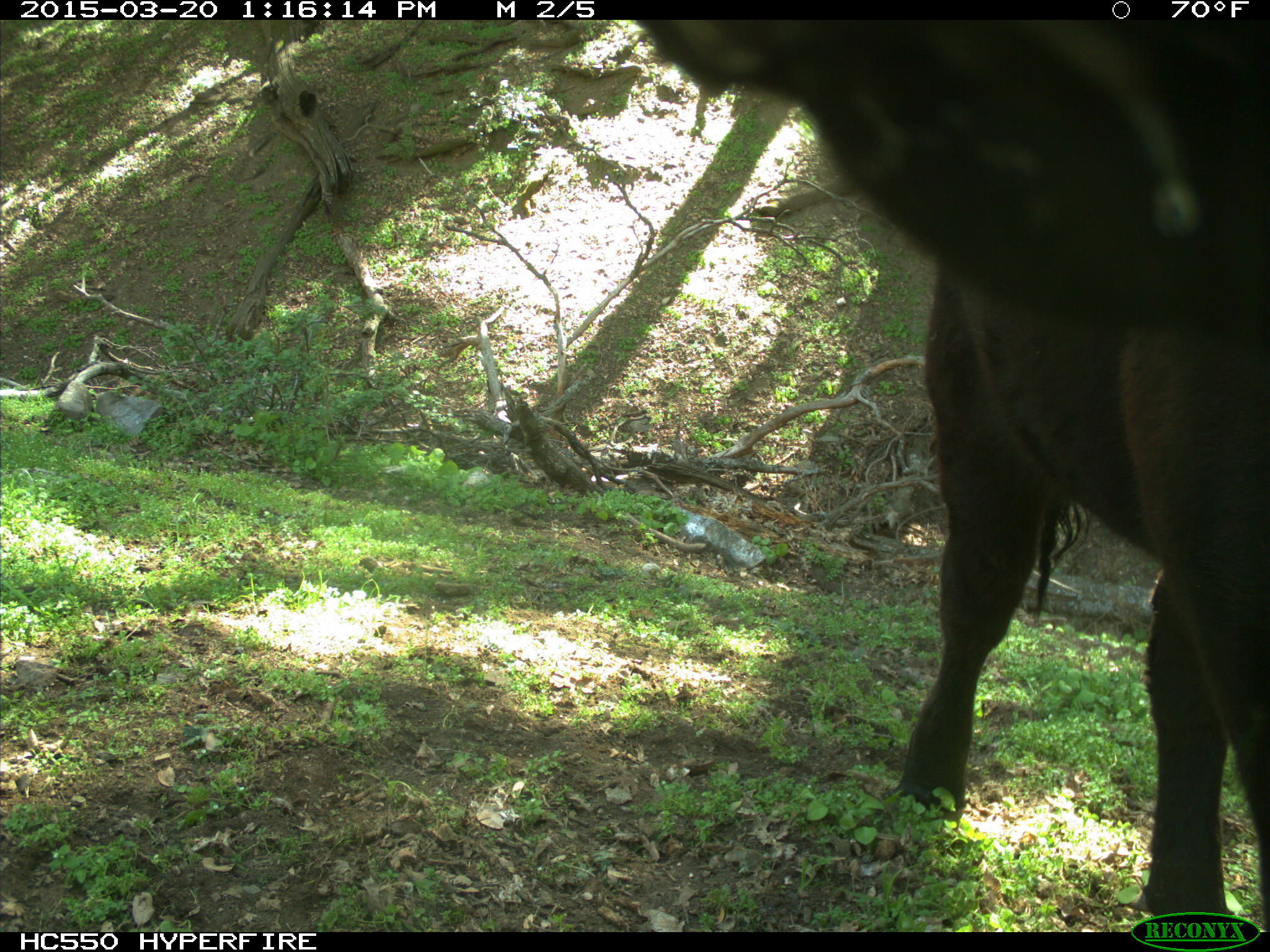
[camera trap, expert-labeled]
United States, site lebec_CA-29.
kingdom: Animalia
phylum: Chordata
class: Mammalia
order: Artiodactyla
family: Bovidae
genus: Bos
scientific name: Bos taurus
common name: domestic cow